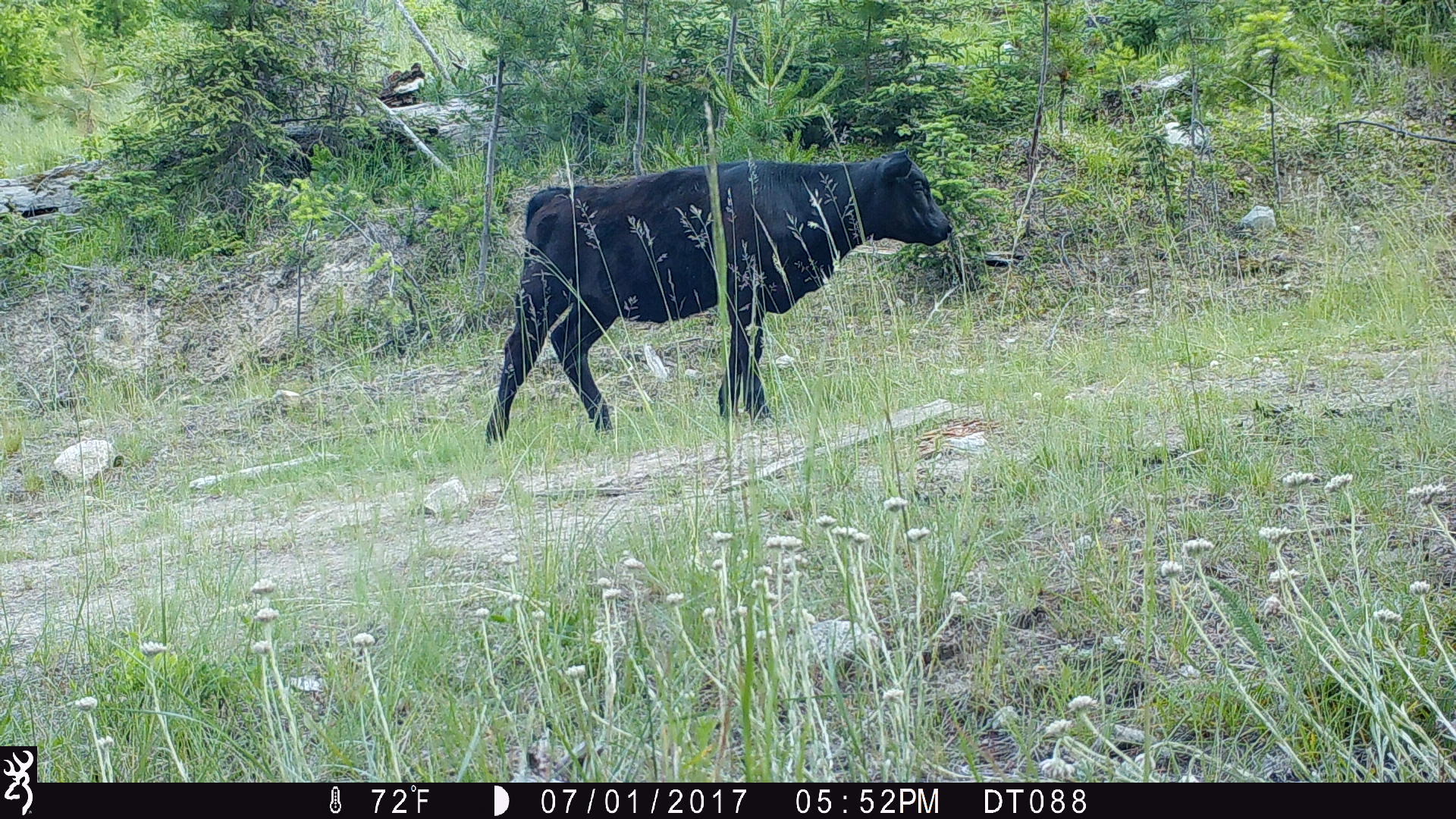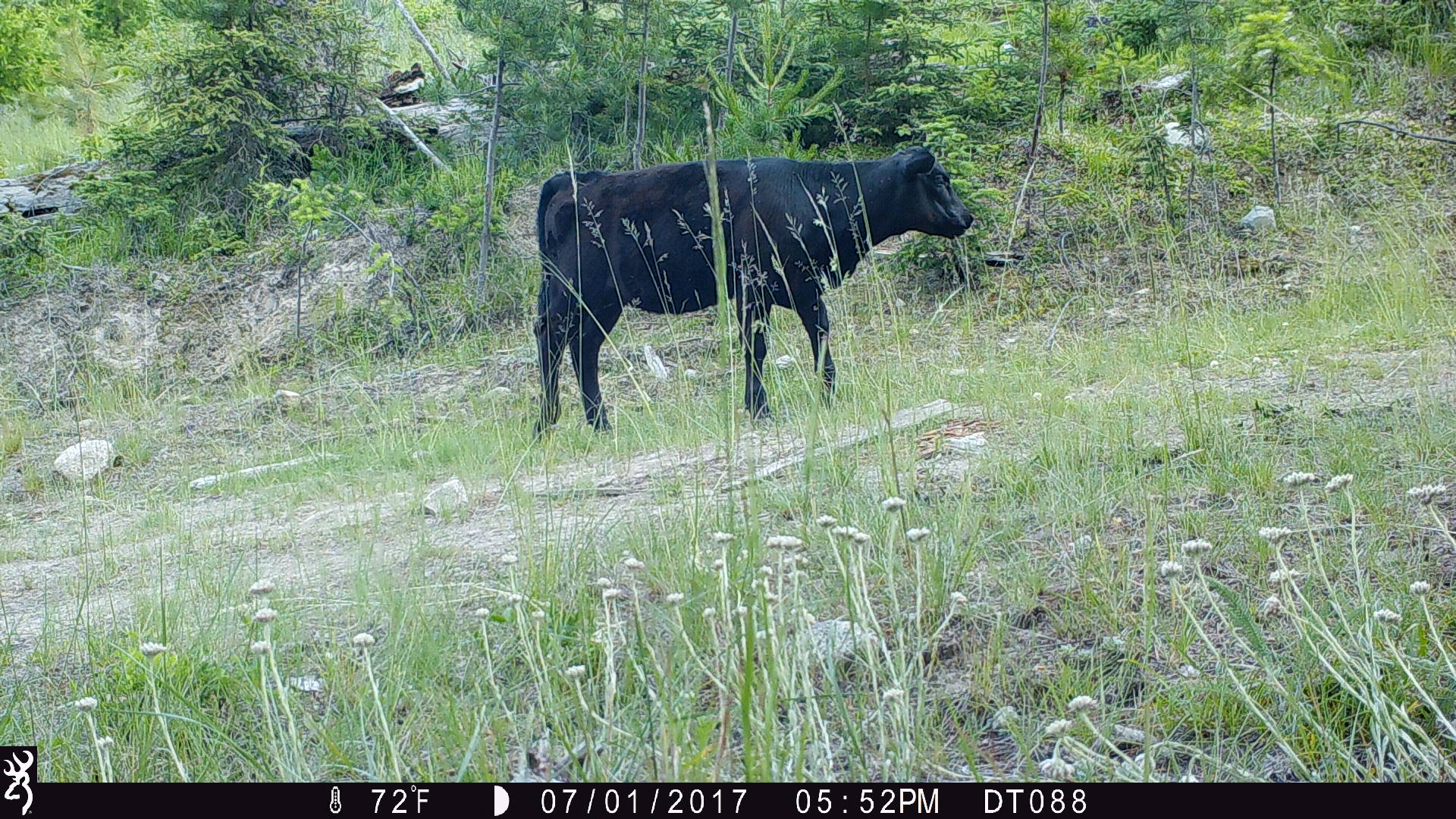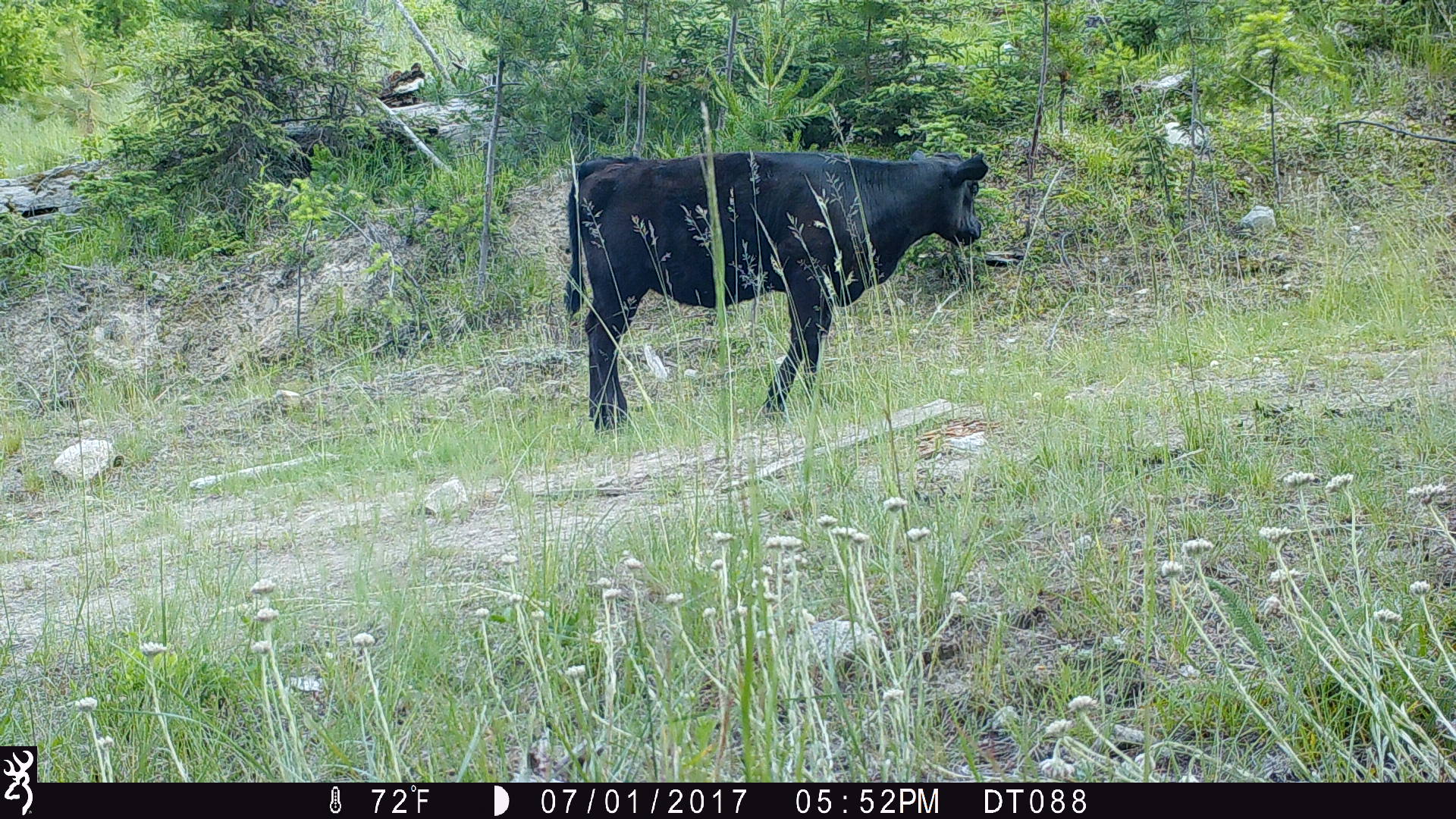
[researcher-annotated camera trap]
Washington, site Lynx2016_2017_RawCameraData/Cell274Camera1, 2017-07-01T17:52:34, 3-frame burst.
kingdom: Animalia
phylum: Chordata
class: Mammalia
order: Artiodactyla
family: Bovidae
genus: Bos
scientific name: Bos taurus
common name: domestic cattle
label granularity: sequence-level